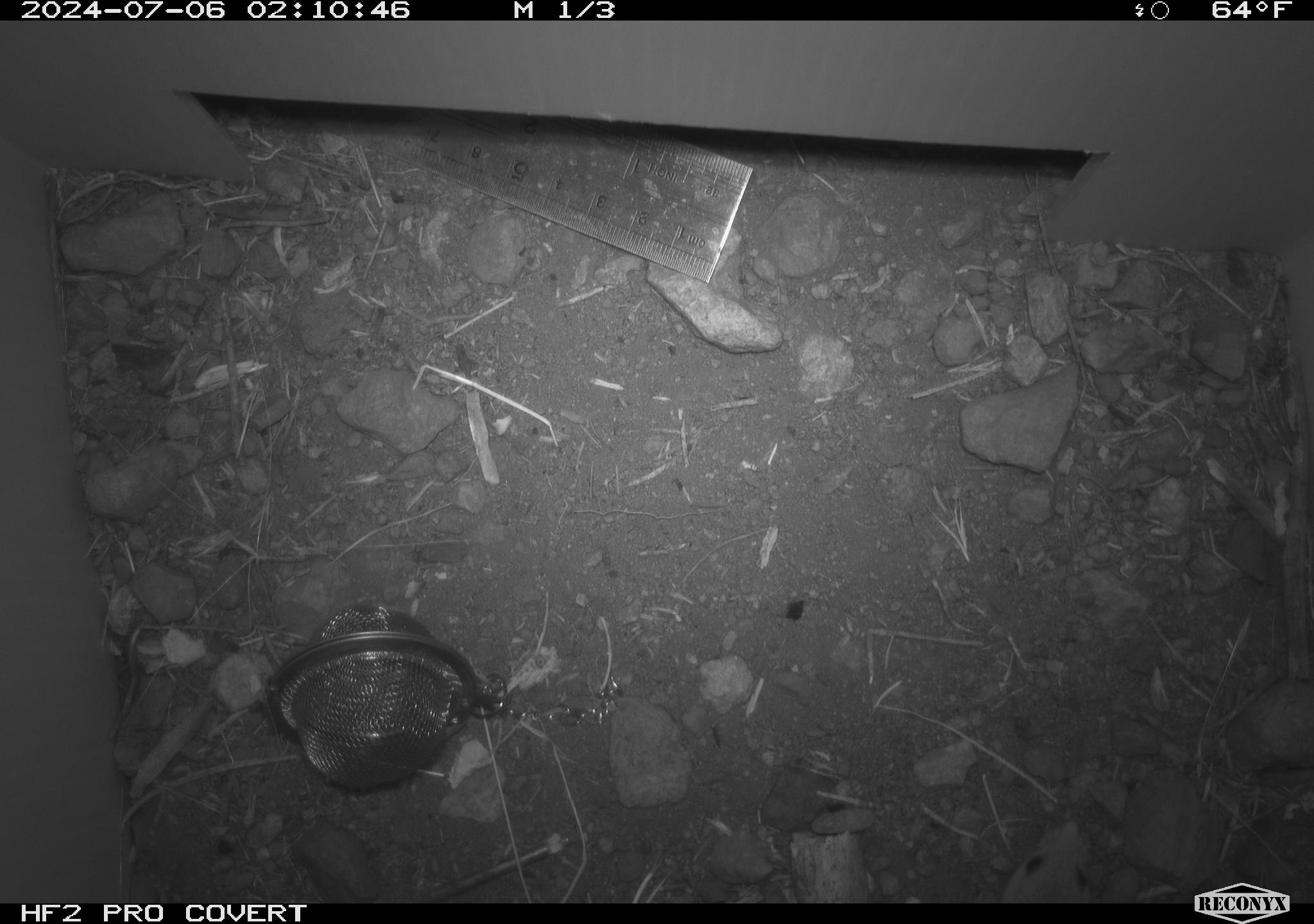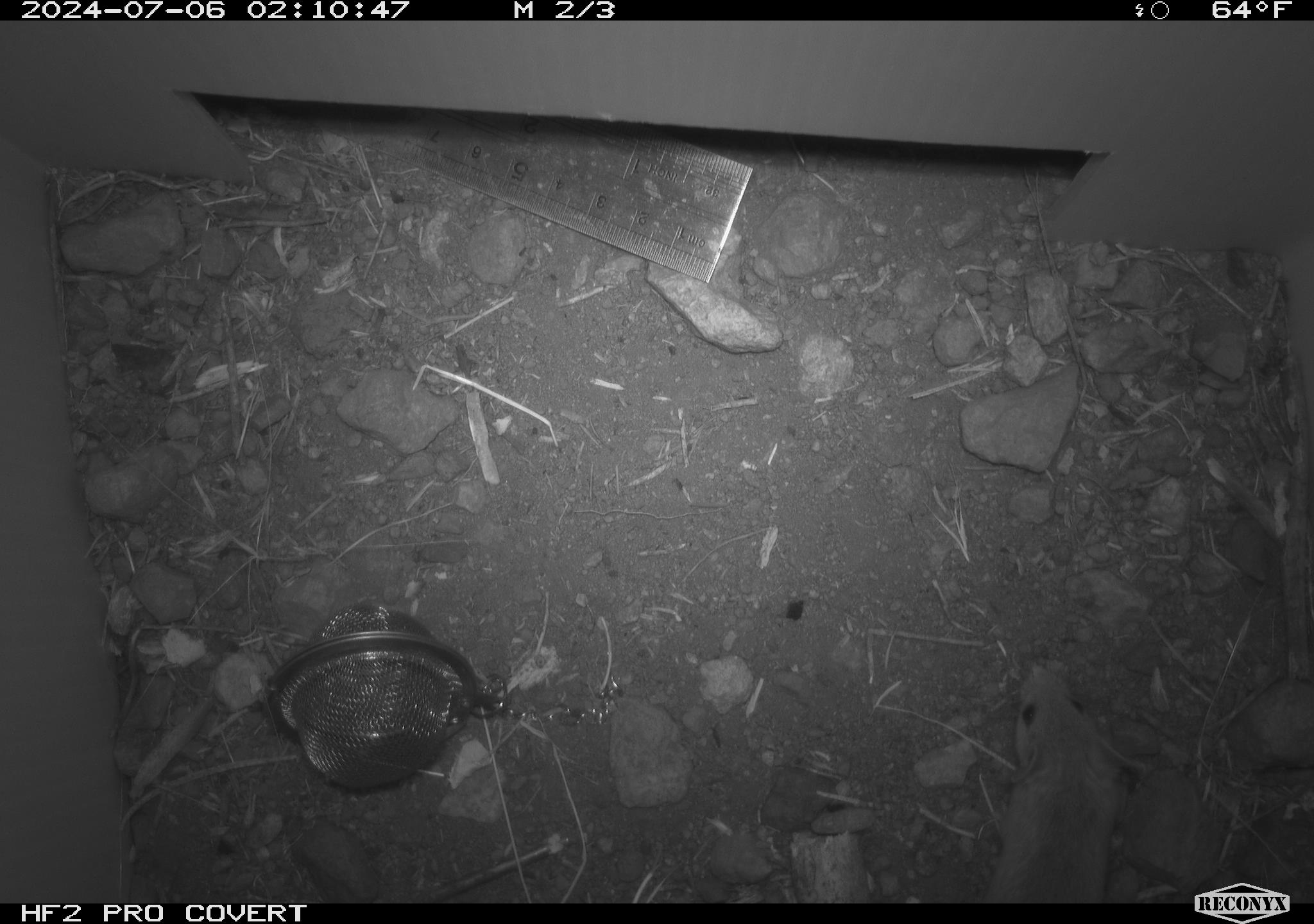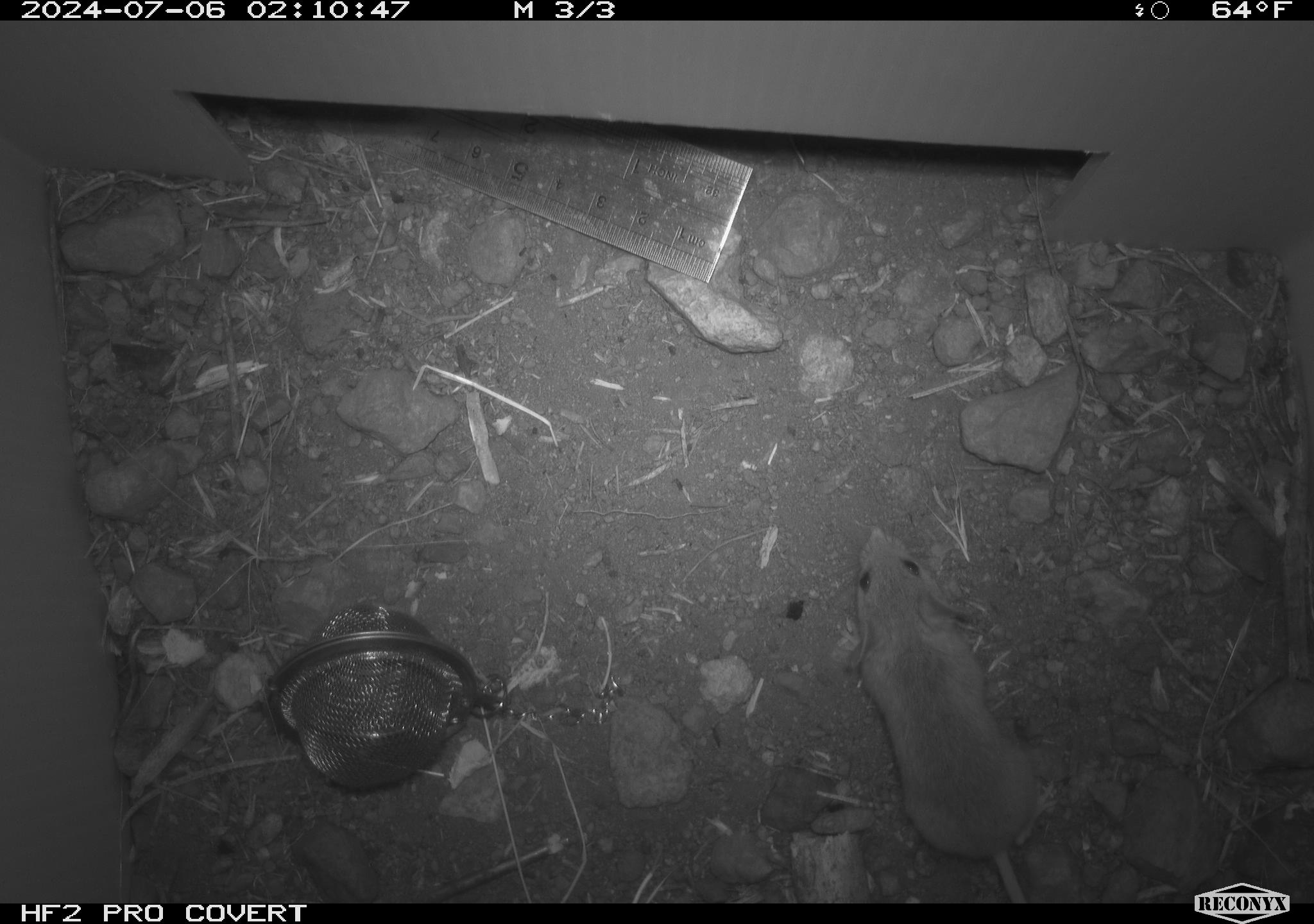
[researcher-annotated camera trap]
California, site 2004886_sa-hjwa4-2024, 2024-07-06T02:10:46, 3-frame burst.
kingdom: Animalia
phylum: Chordata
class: Mammalia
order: Rodentia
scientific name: Rodentia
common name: rodent